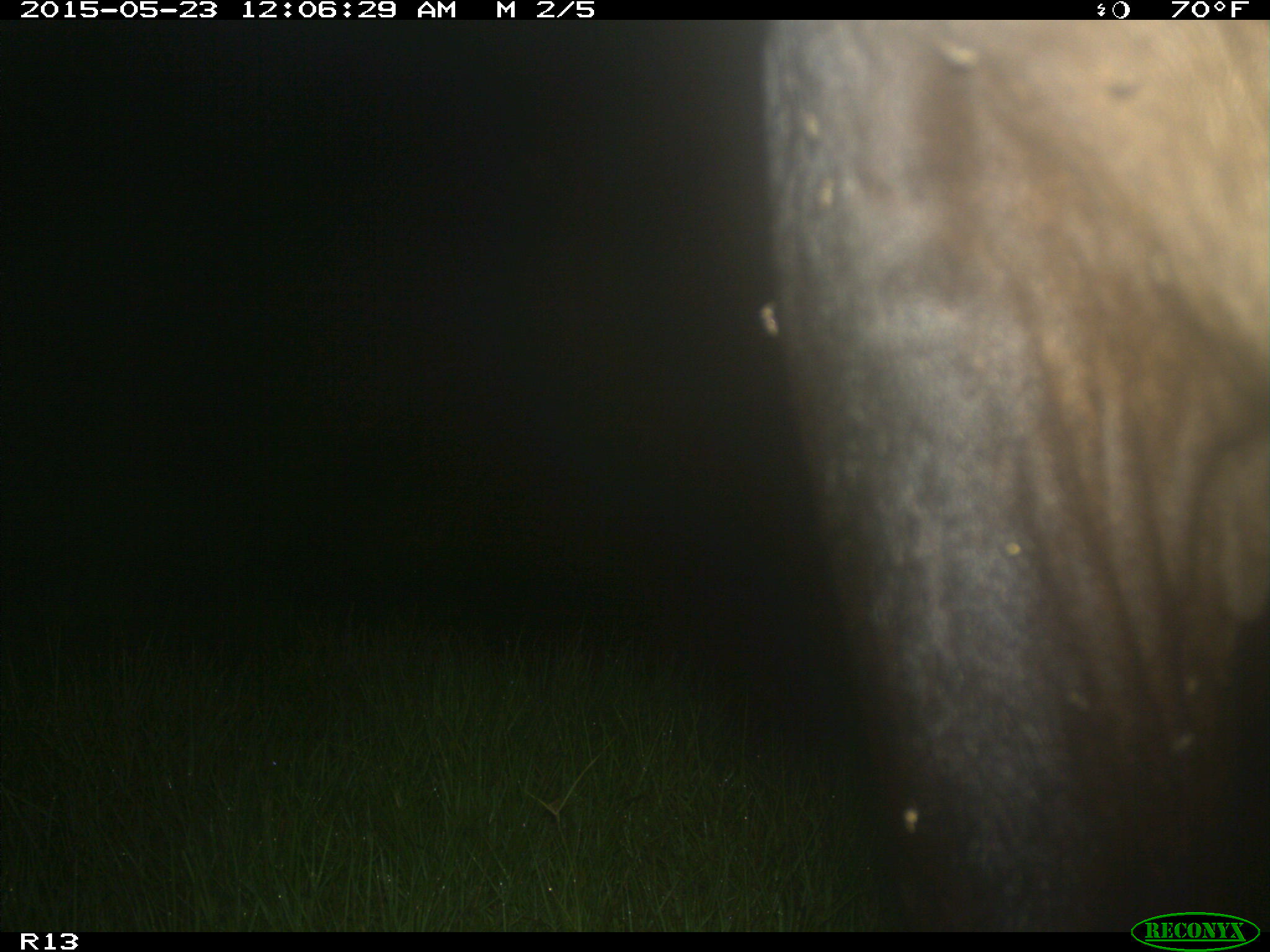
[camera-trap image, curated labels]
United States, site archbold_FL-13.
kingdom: Animalia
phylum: Chordata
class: Mammalia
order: Artiodactyla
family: Bovidae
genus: Bos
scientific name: Bos taurus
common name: domestic cow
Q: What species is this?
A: Bos taurus (domestic cow).